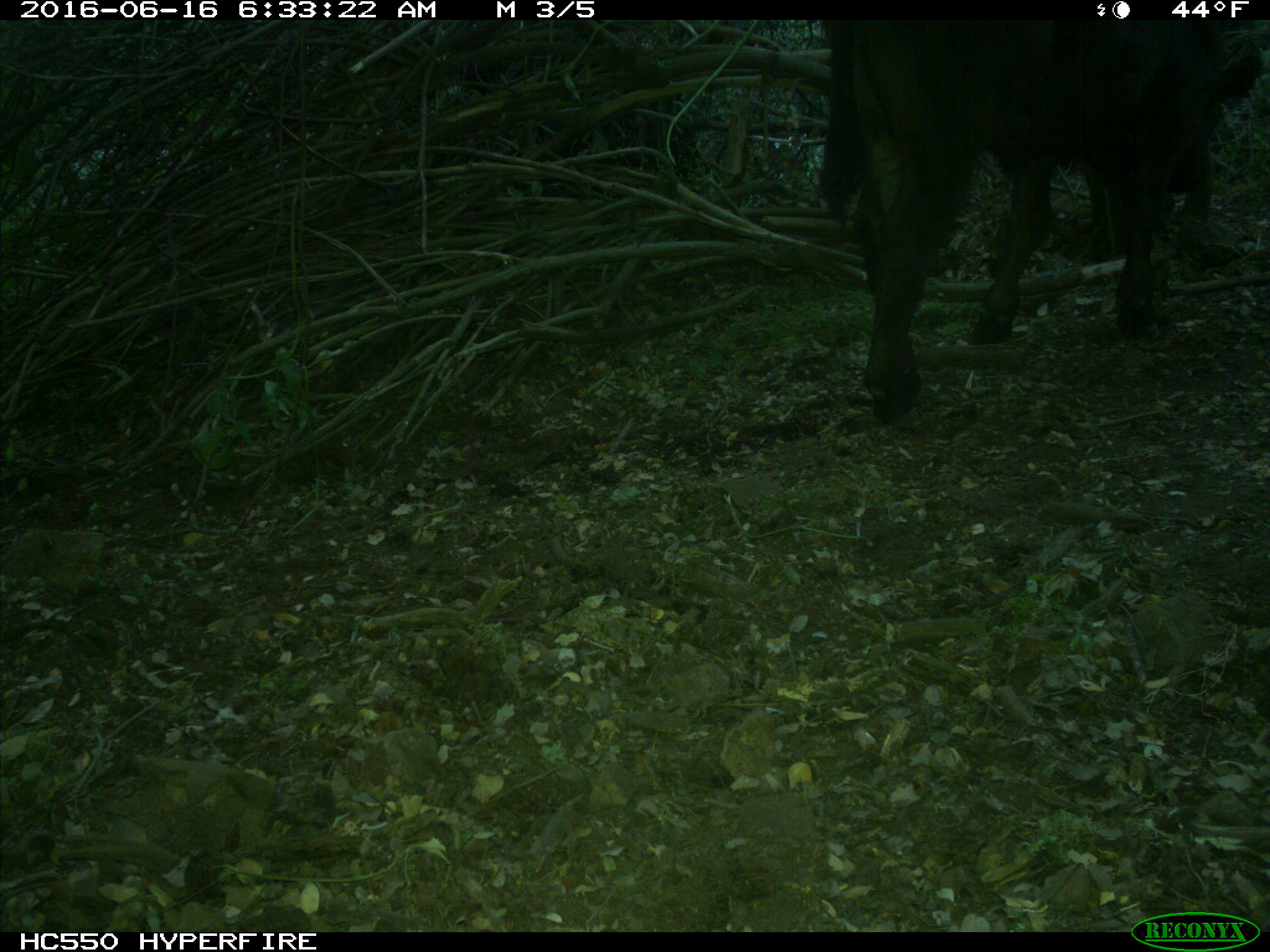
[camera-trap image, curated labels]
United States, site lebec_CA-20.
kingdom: Animalia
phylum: Chordata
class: Mammalia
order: Artiodactyla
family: Bovidae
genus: Bos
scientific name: Bos taurus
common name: domestic cow